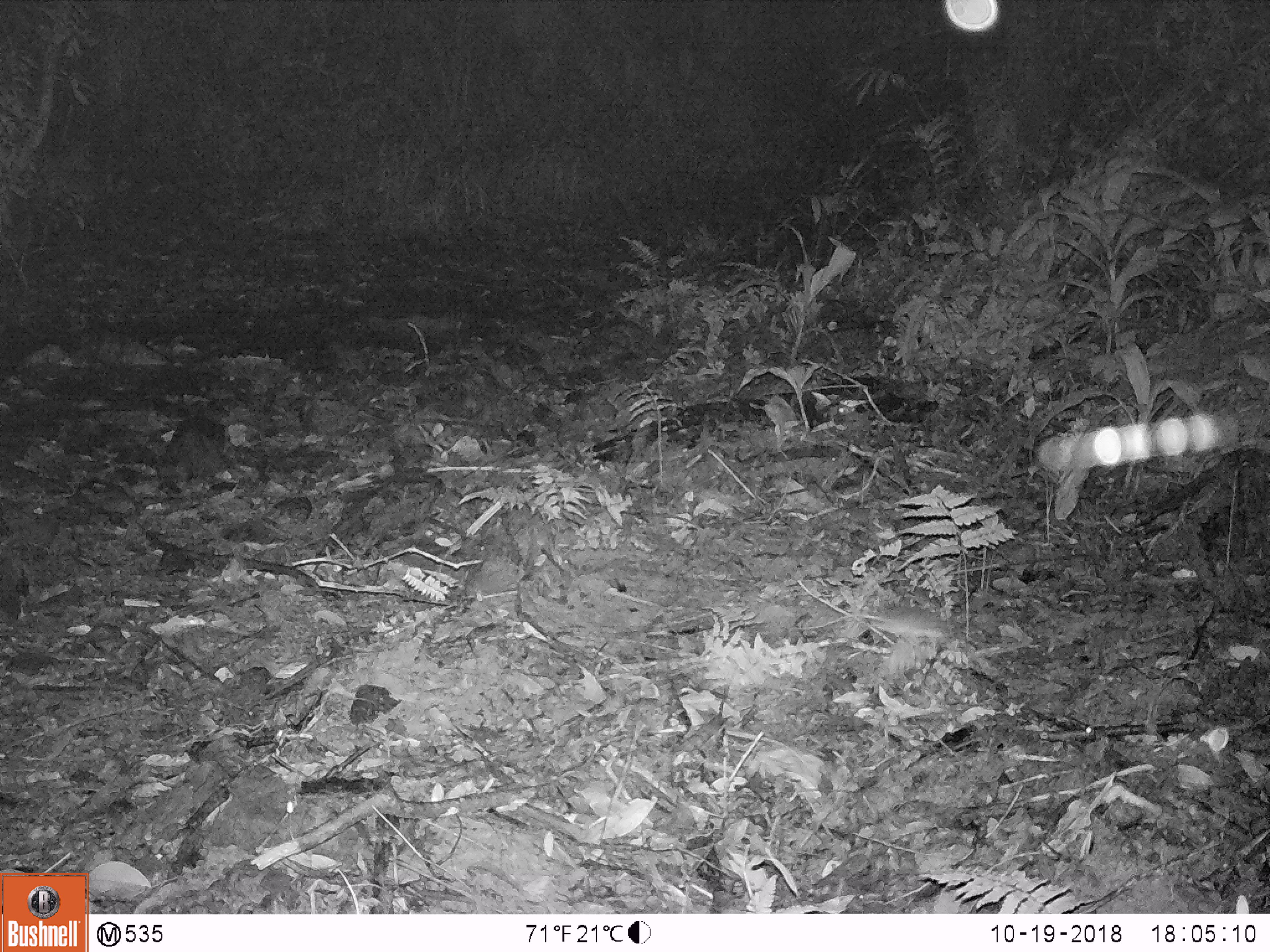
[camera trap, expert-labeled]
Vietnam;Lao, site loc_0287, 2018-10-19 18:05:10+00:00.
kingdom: Animalia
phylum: Arthropoda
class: Insecta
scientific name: Insecta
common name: insect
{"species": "insect (Insecta)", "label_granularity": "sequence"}